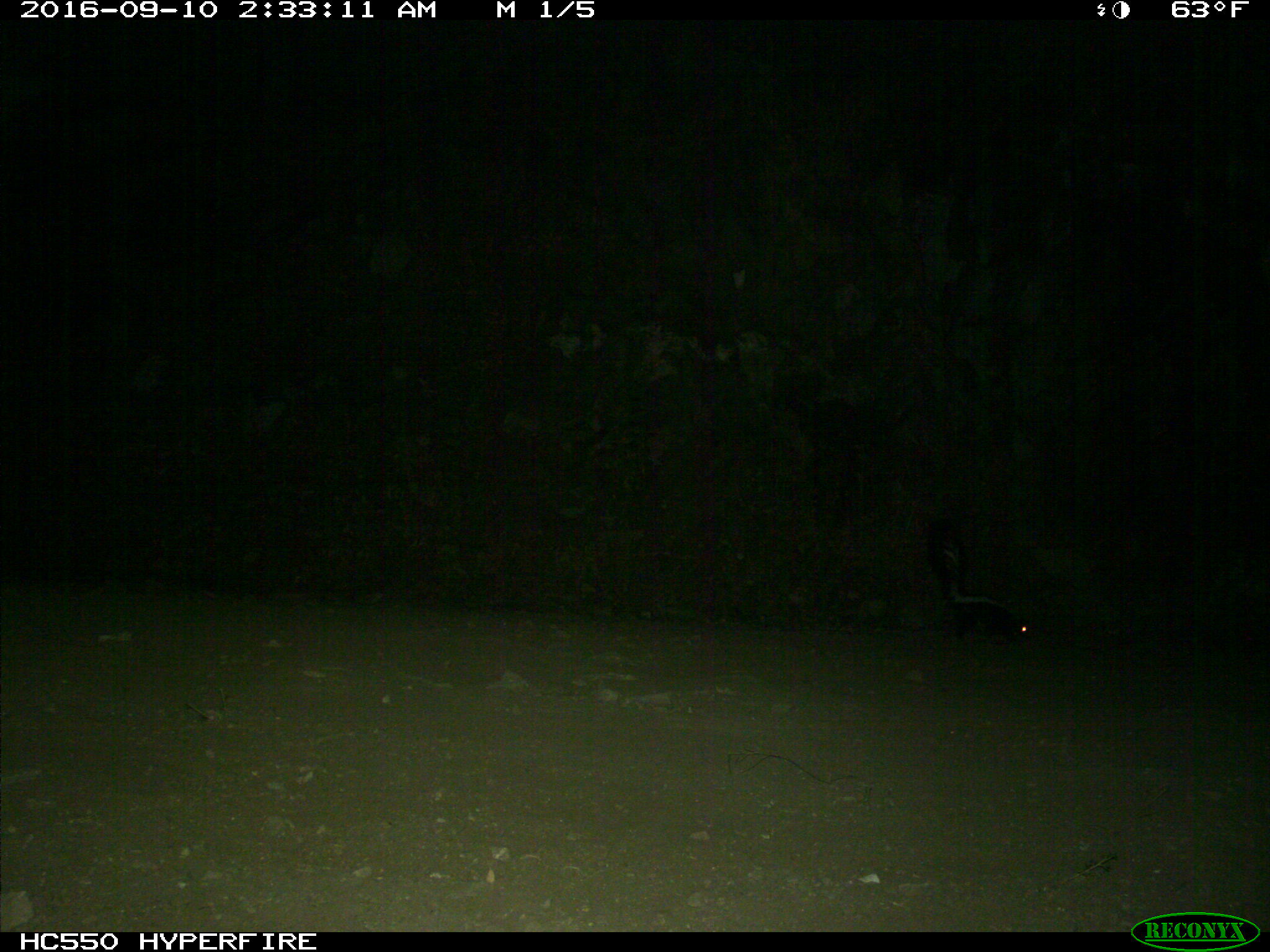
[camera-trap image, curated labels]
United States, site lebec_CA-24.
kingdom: Animalia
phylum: Chordata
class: Mammalia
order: Carnivora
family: Mephitidae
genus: Mephitis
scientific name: Mephitis mephitis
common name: striped skunk